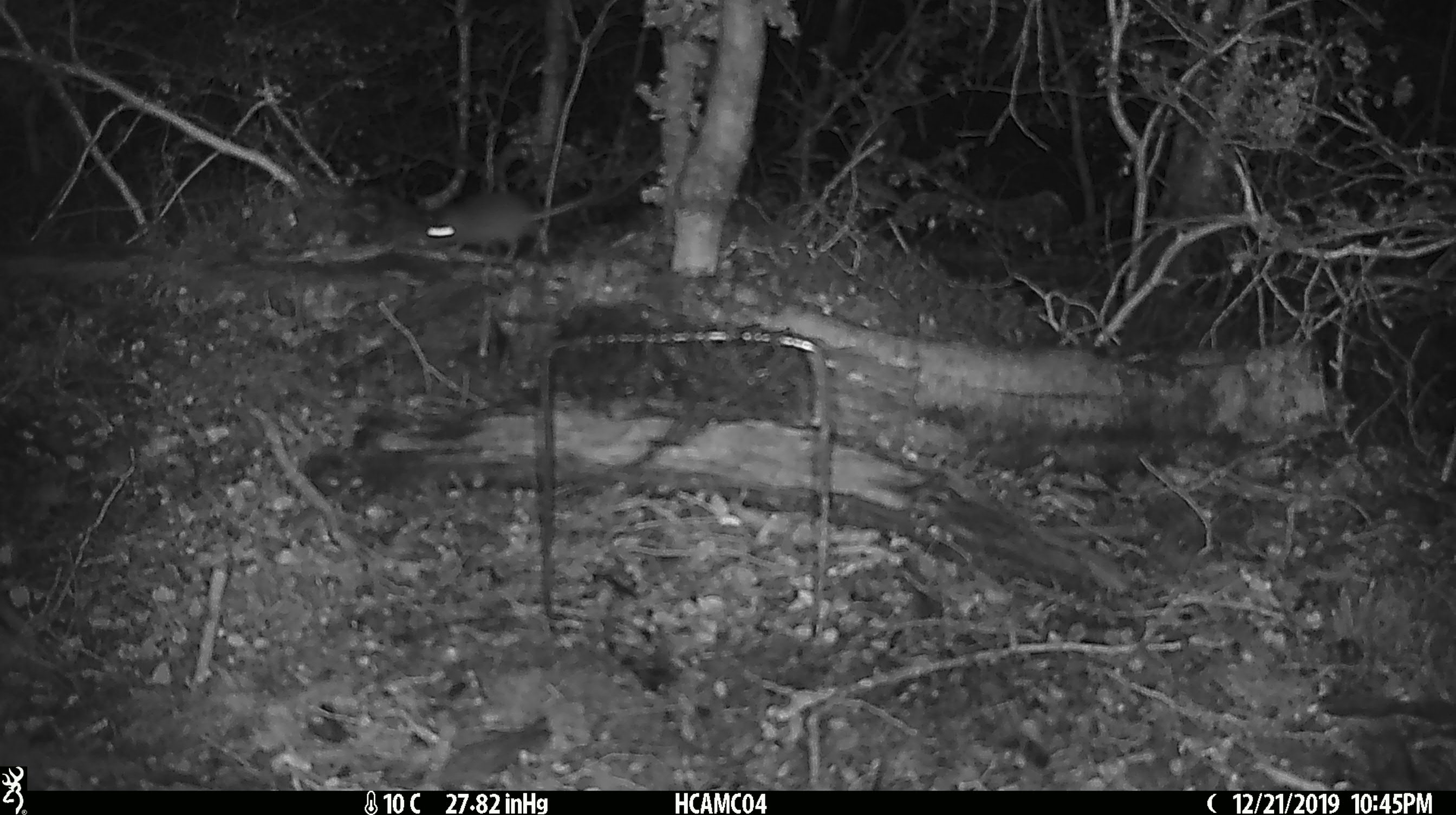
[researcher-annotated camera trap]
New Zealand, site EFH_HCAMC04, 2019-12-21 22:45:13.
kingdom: Animalia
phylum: Chordata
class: Mammalia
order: Rodentia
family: Muridae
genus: Mus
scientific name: Mus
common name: mouse